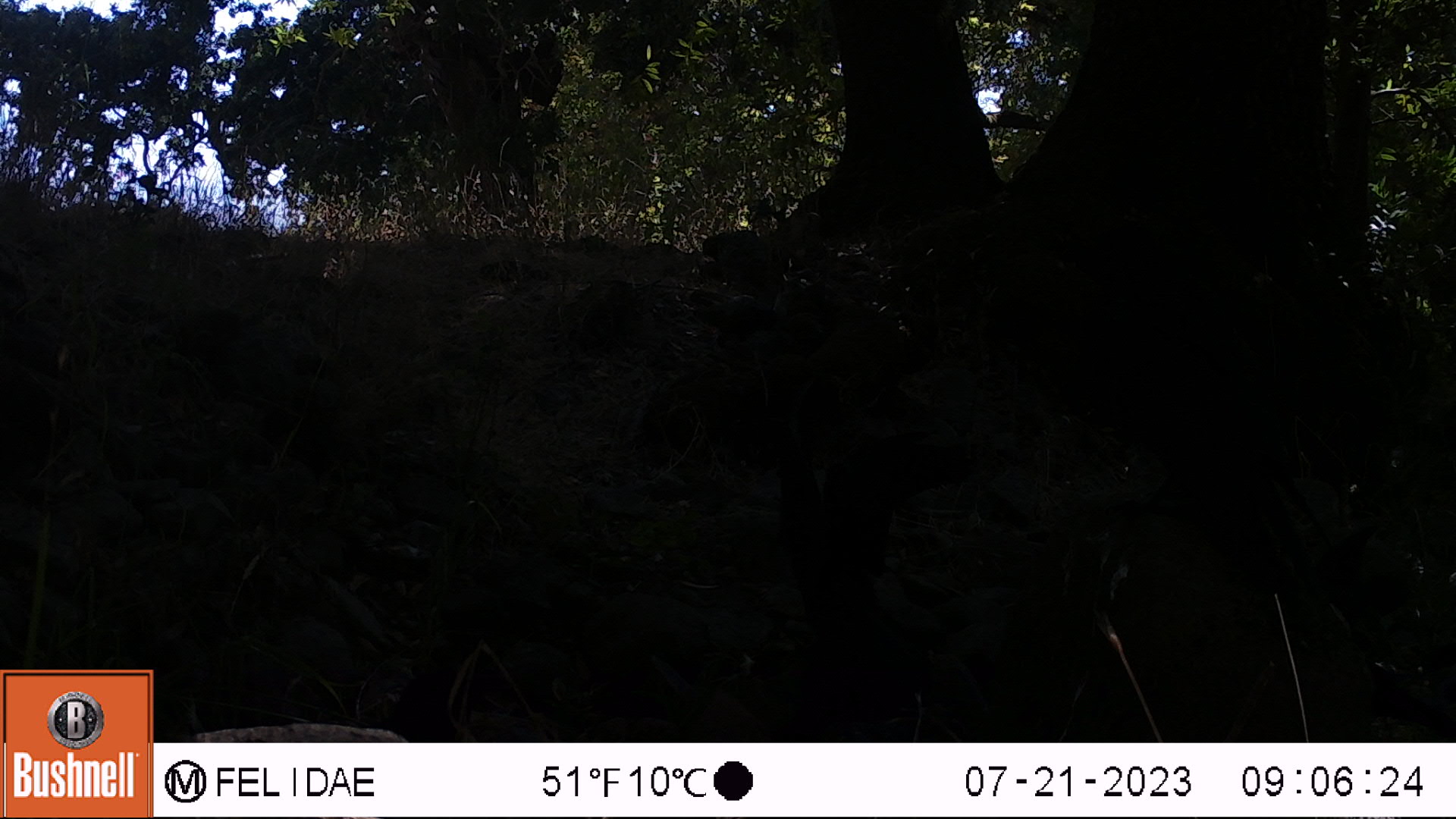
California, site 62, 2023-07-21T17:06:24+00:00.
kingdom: Animalia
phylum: Chordata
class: Aves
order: Passeriformes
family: Corvidae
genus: Corvus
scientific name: Corvus brachyrhynchos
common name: american crow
American crow (Corvus brachyrhynchos).